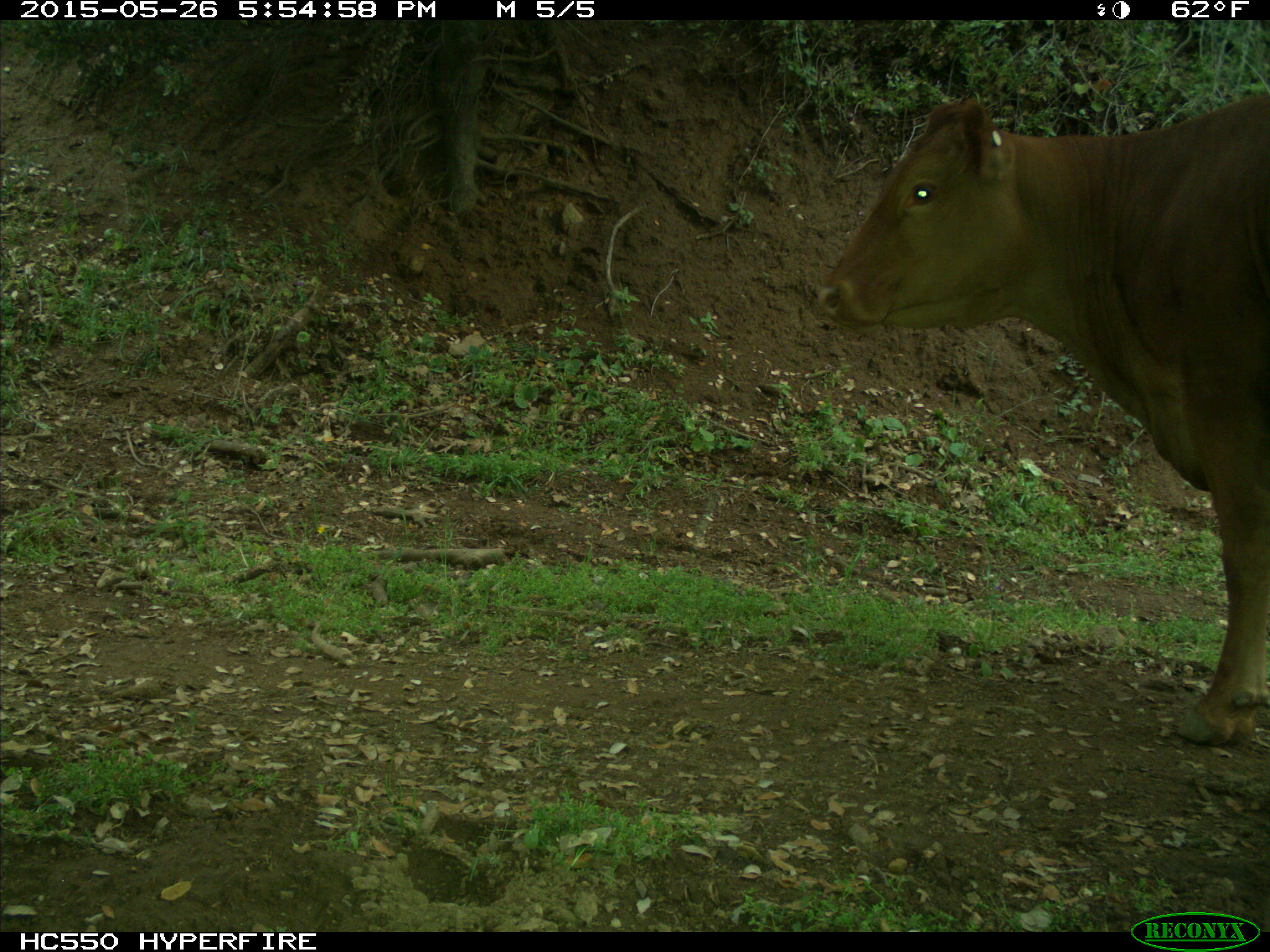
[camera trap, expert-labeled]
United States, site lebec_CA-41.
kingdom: Animalia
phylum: Chordata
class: Mammalia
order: Artiodactyla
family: Bovidae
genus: Bos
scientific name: Bos taurus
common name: domestic cow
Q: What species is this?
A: Bos taurus (domestic cow).